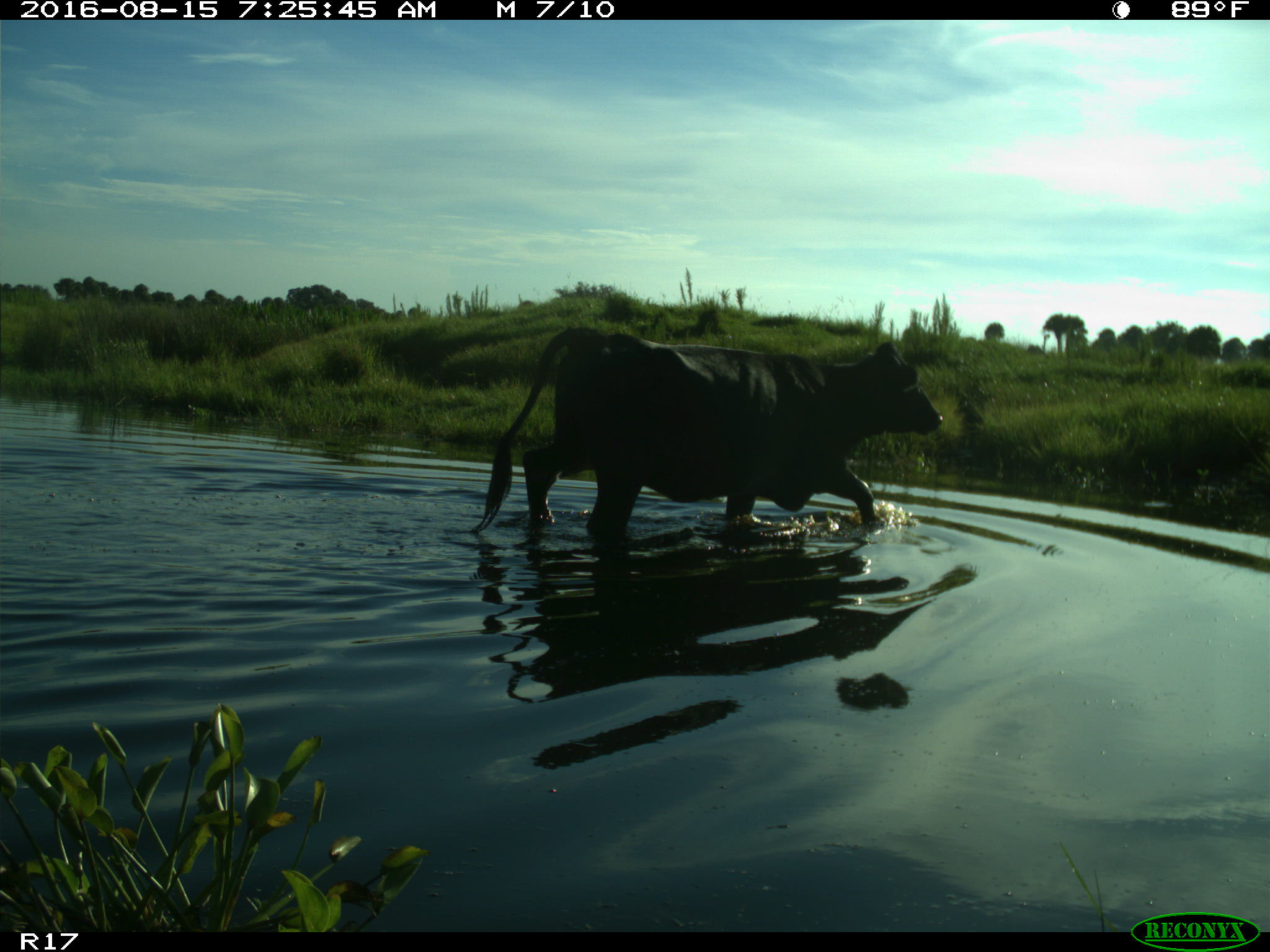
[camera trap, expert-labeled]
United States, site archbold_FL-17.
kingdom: Animalia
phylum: Chordata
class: Mammalia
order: Artiodactyla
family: Bovidae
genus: Bos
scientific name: Bos taurus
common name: domestic cow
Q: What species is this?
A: Bos taurus (domestic cow).